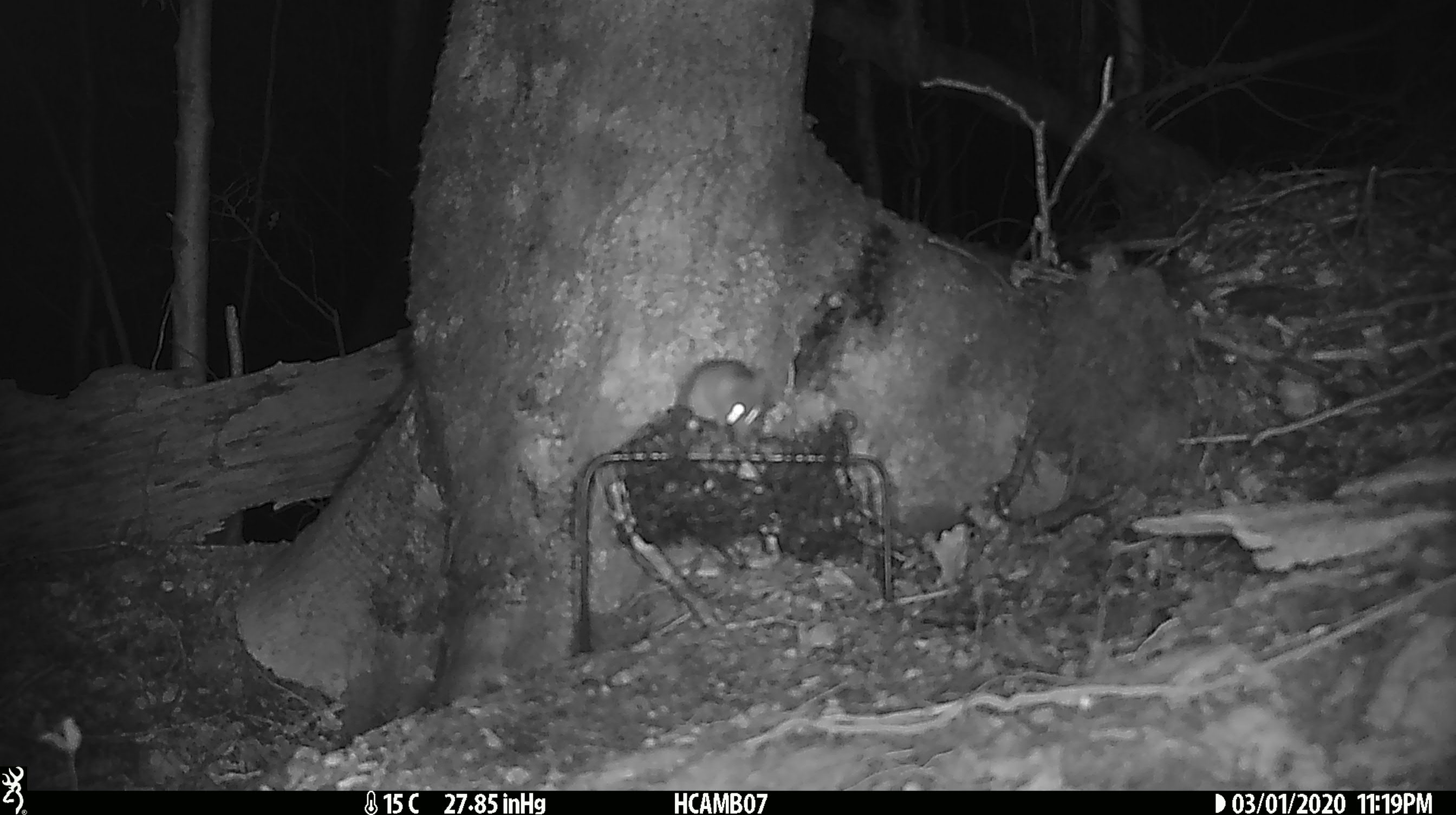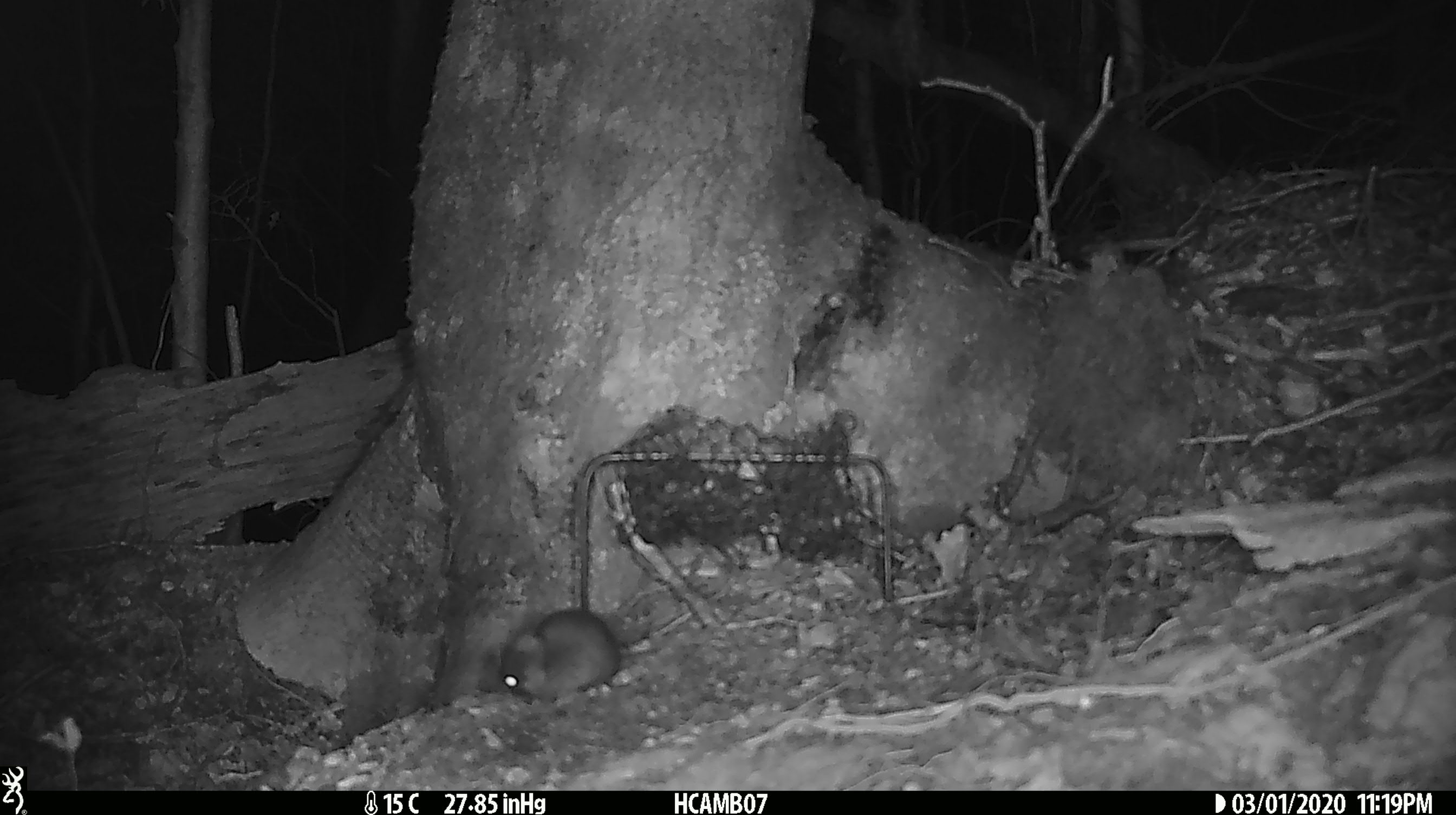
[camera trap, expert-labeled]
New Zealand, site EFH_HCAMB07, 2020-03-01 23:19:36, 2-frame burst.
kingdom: Animalia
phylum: Chordata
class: Mammalia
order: Rodentia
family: Muridae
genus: Mus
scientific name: Mus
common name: mouse